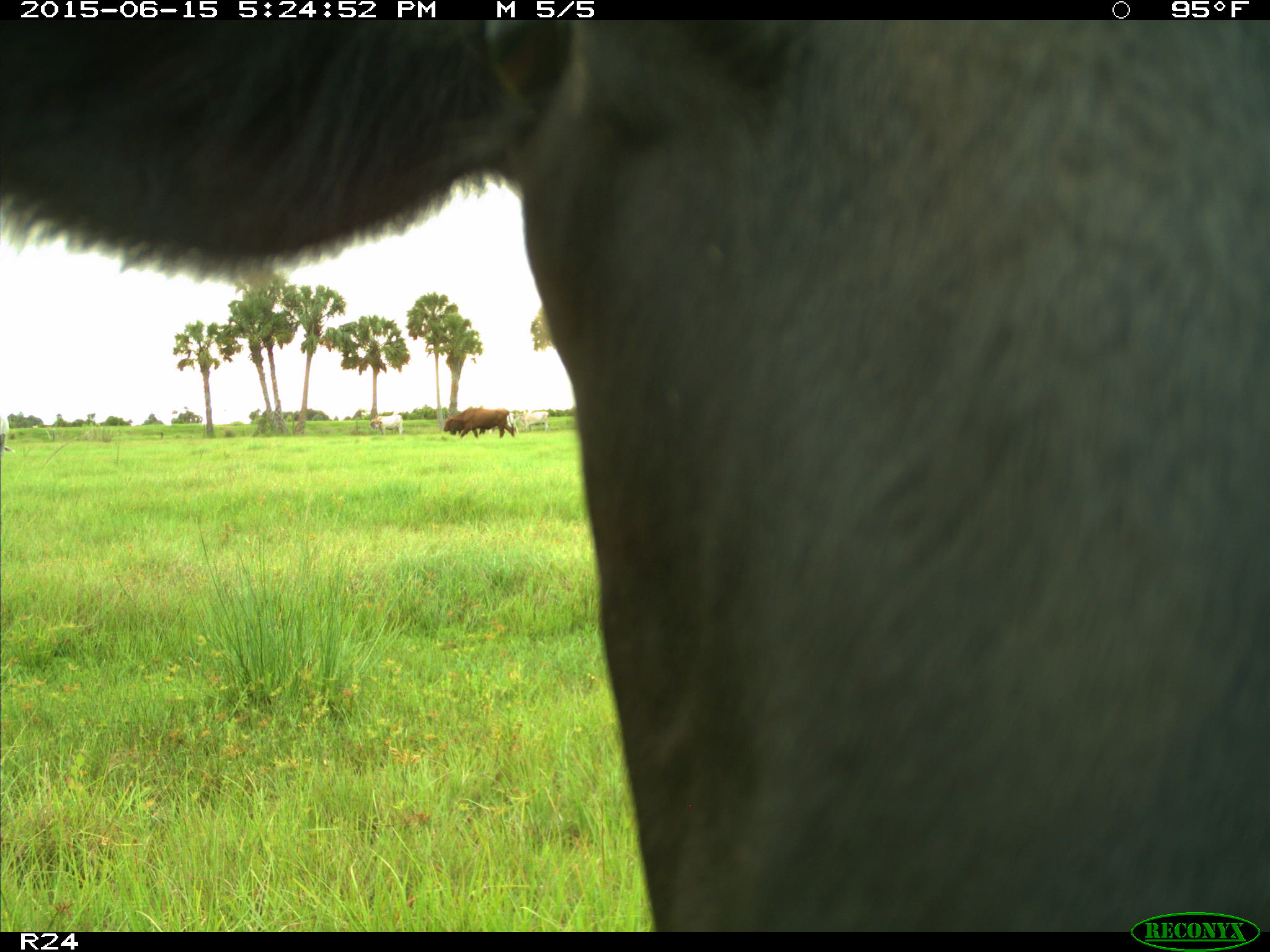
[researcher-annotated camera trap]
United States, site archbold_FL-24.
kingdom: Animalia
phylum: Chordata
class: Mammalia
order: Artiodactyla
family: Bovidae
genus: Bos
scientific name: Bos taurus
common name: domestic cow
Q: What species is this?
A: Bos taurus (domestic cow).